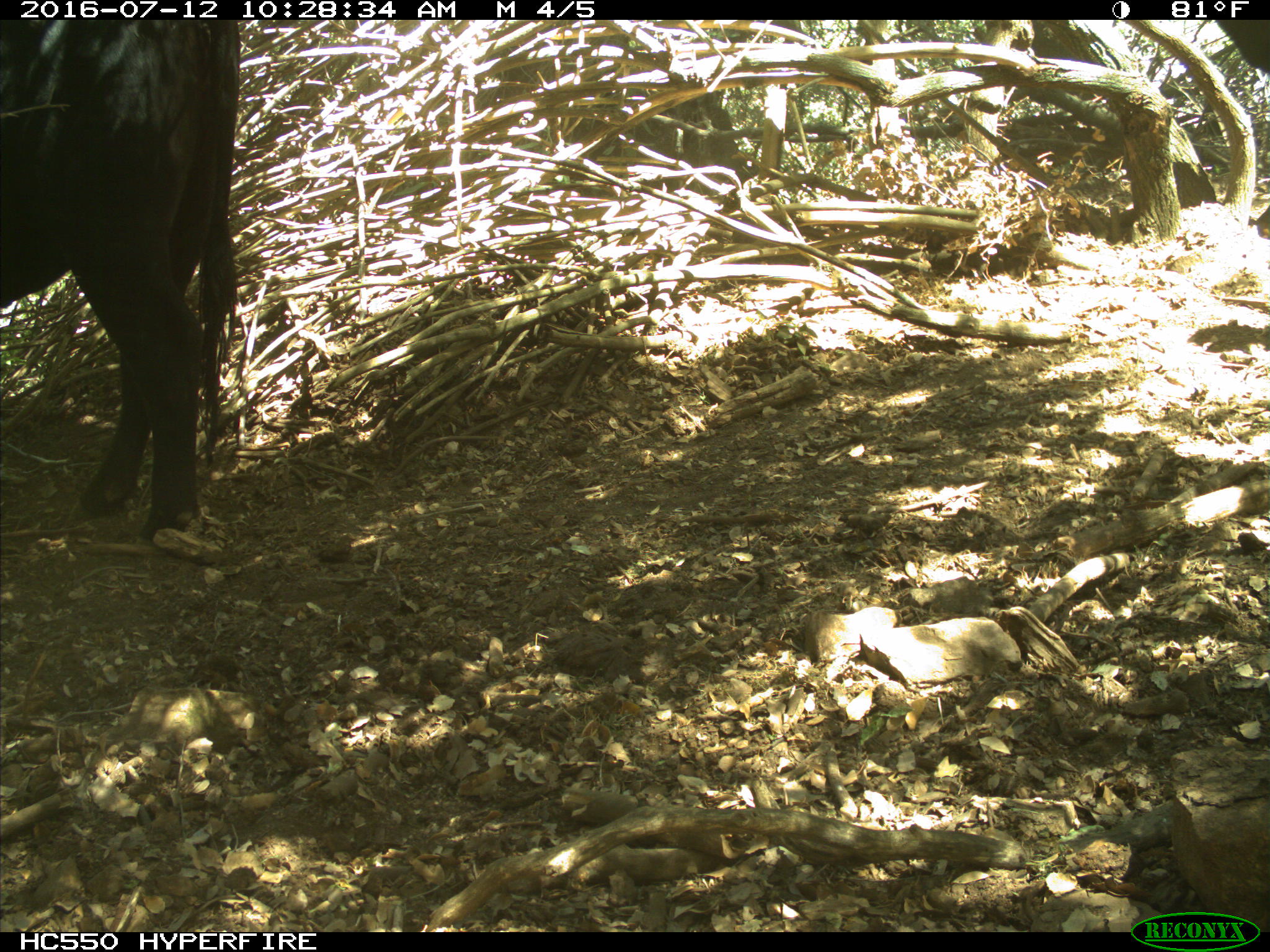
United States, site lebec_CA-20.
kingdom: Animalia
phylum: Chordata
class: Mammalia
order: Artiodactyla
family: Bovidae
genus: Bos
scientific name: Bos taurus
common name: domestic cow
Bos taurus (domestic cow).